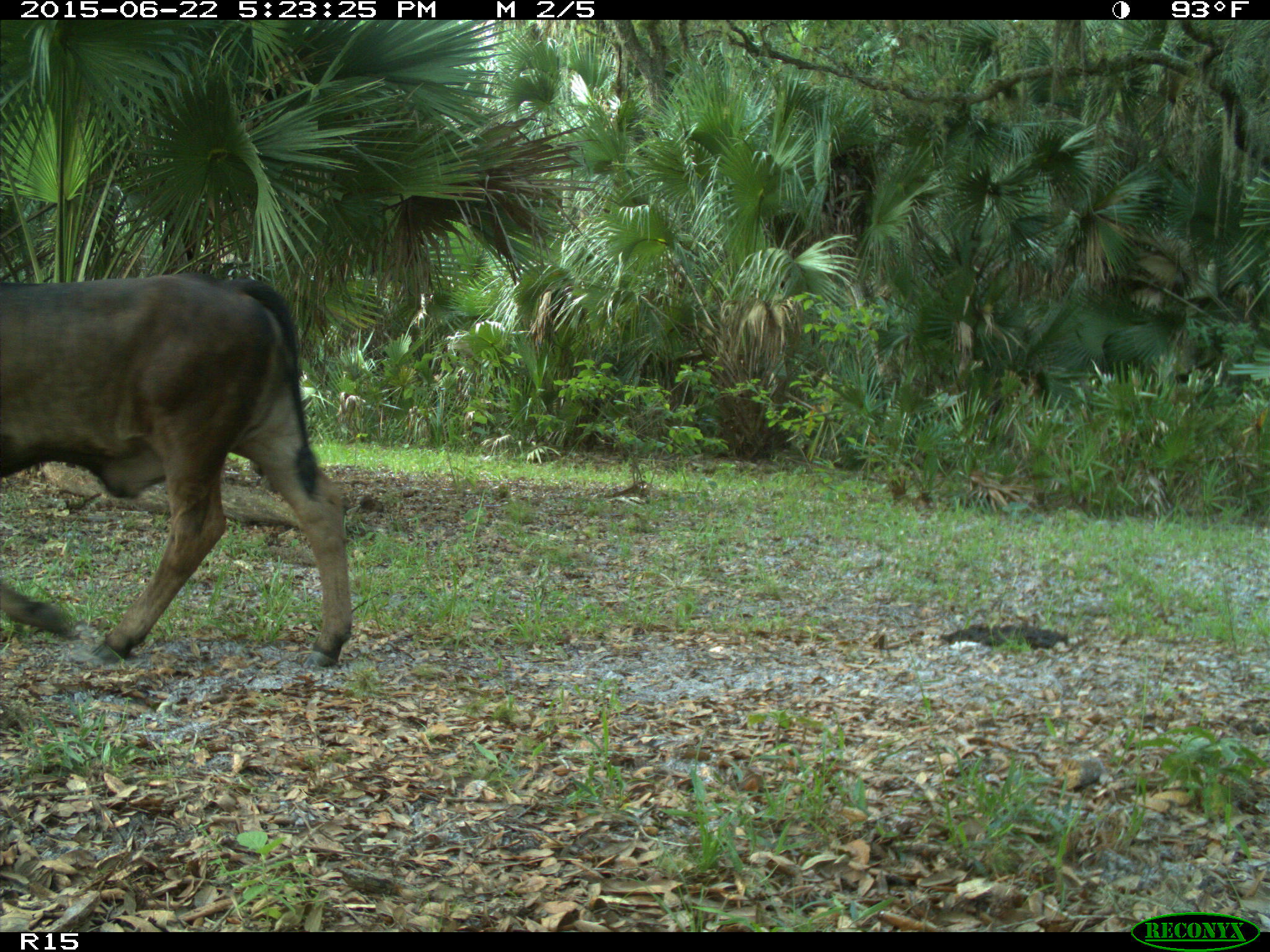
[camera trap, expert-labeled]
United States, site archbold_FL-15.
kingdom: Animalia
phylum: Chordata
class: Mammalia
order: Artiodactyla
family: Bovidae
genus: Bos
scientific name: Bos taurus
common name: domestic cow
Bos taurus (domestic cow).